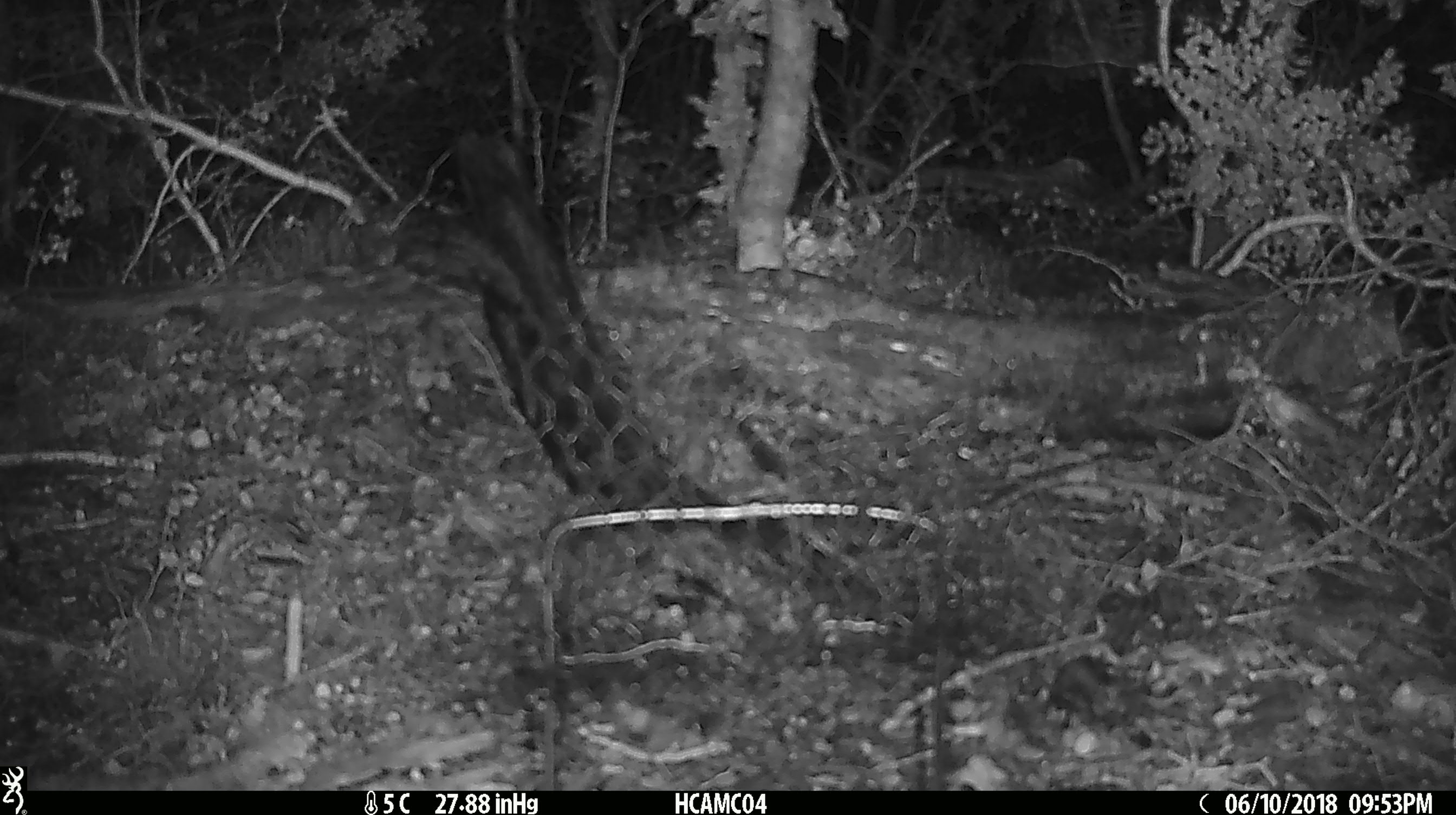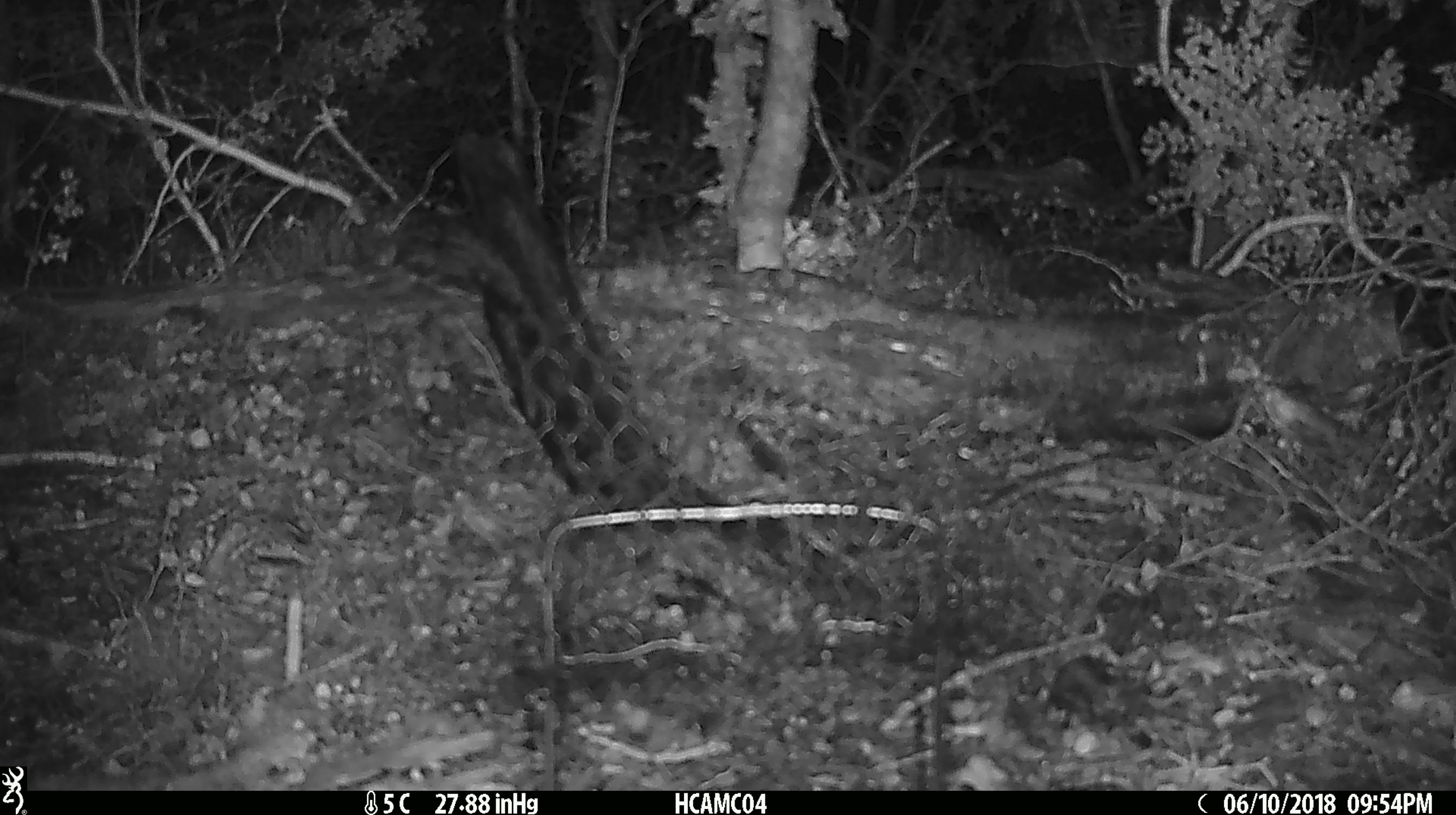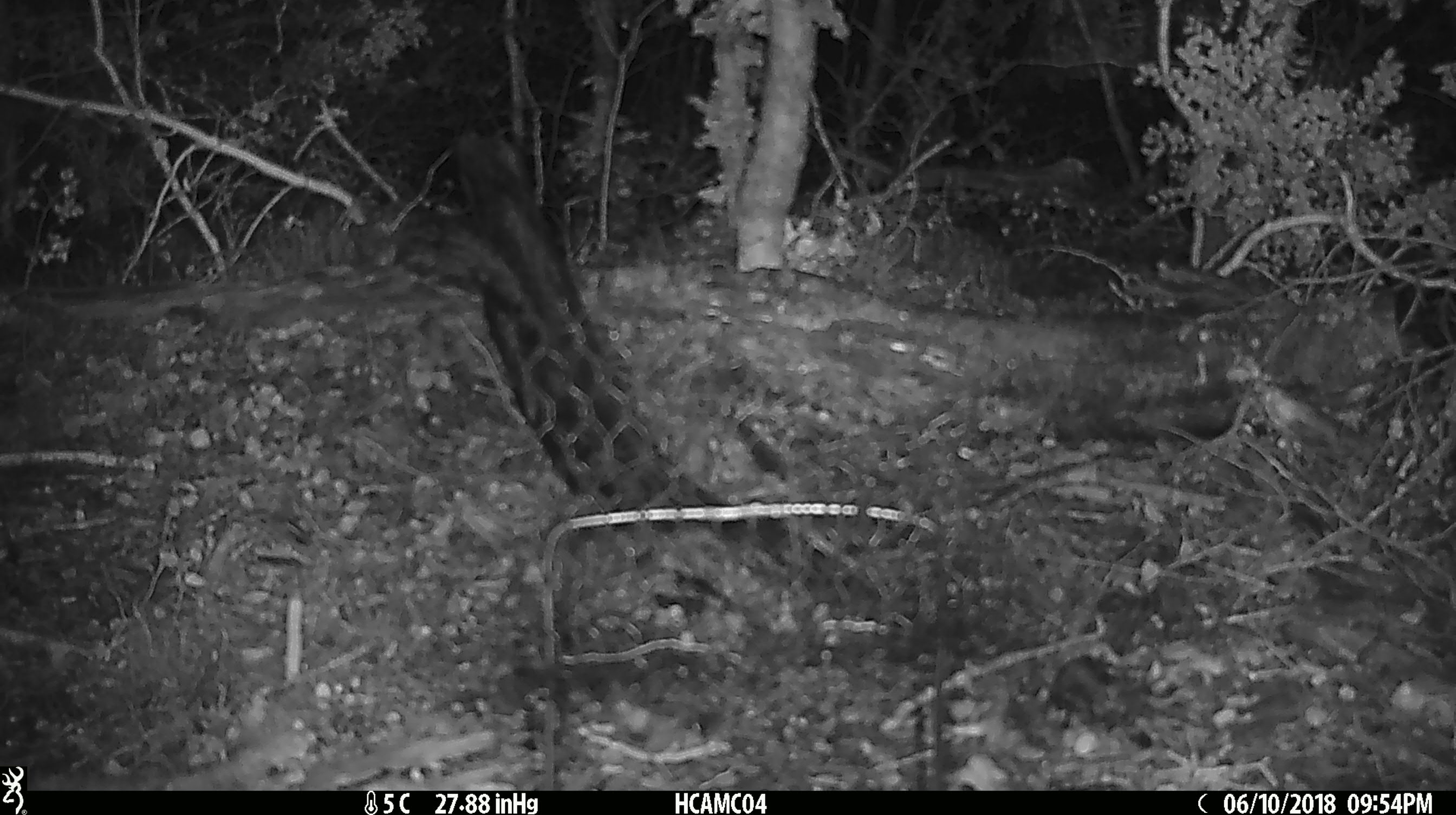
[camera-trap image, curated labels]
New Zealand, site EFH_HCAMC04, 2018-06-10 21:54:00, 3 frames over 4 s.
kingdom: Animalia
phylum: Chordata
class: Mammalia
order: Rodentia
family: Muridae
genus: Mus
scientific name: Mus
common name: mouse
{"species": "mouse (Mus)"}